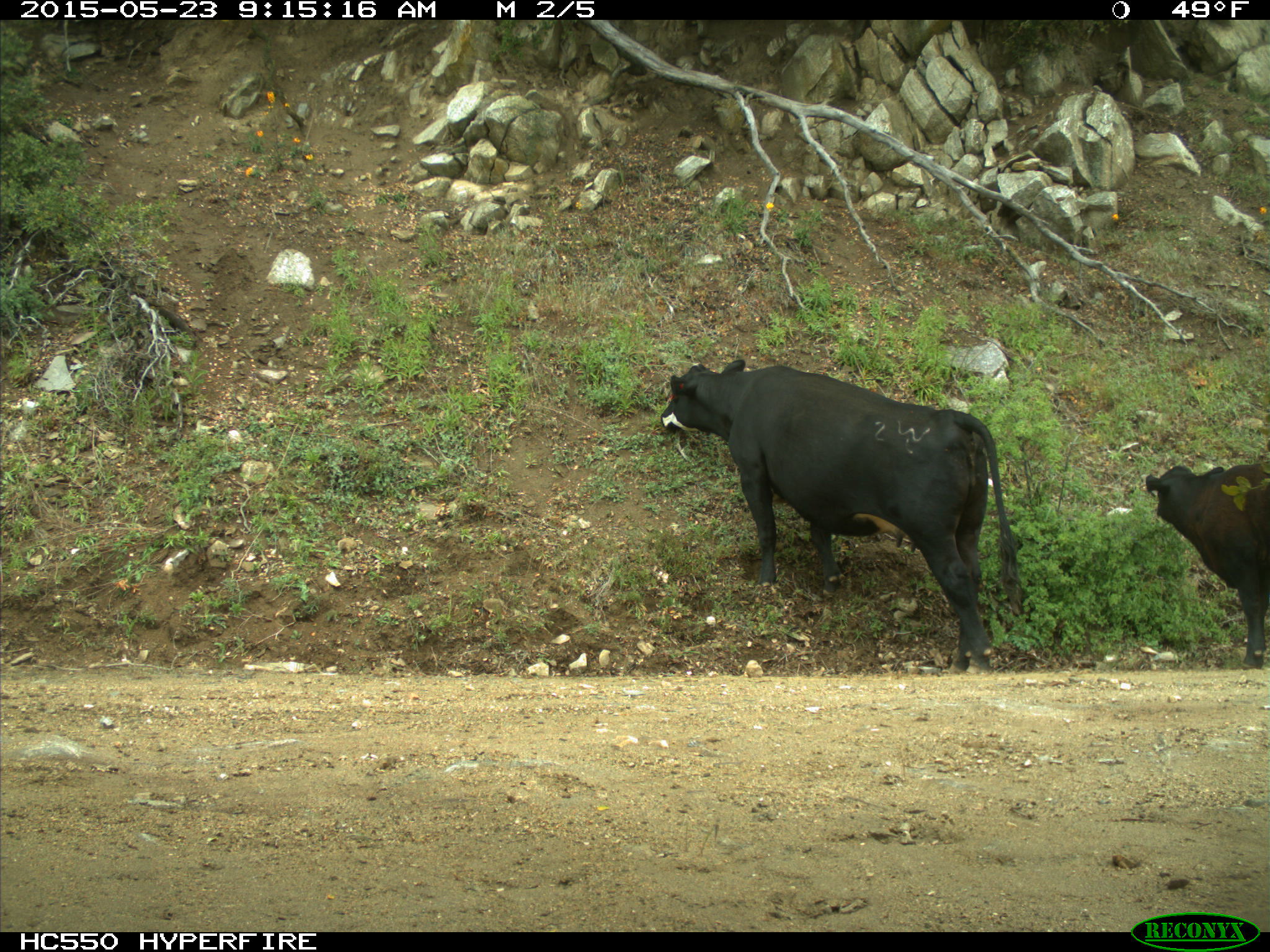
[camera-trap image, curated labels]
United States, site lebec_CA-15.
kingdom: Animalia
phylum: Chordata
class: Mammalia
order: Artiodactyla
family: Bovidae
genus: Bos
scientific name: Bos taurus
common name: domestic cow